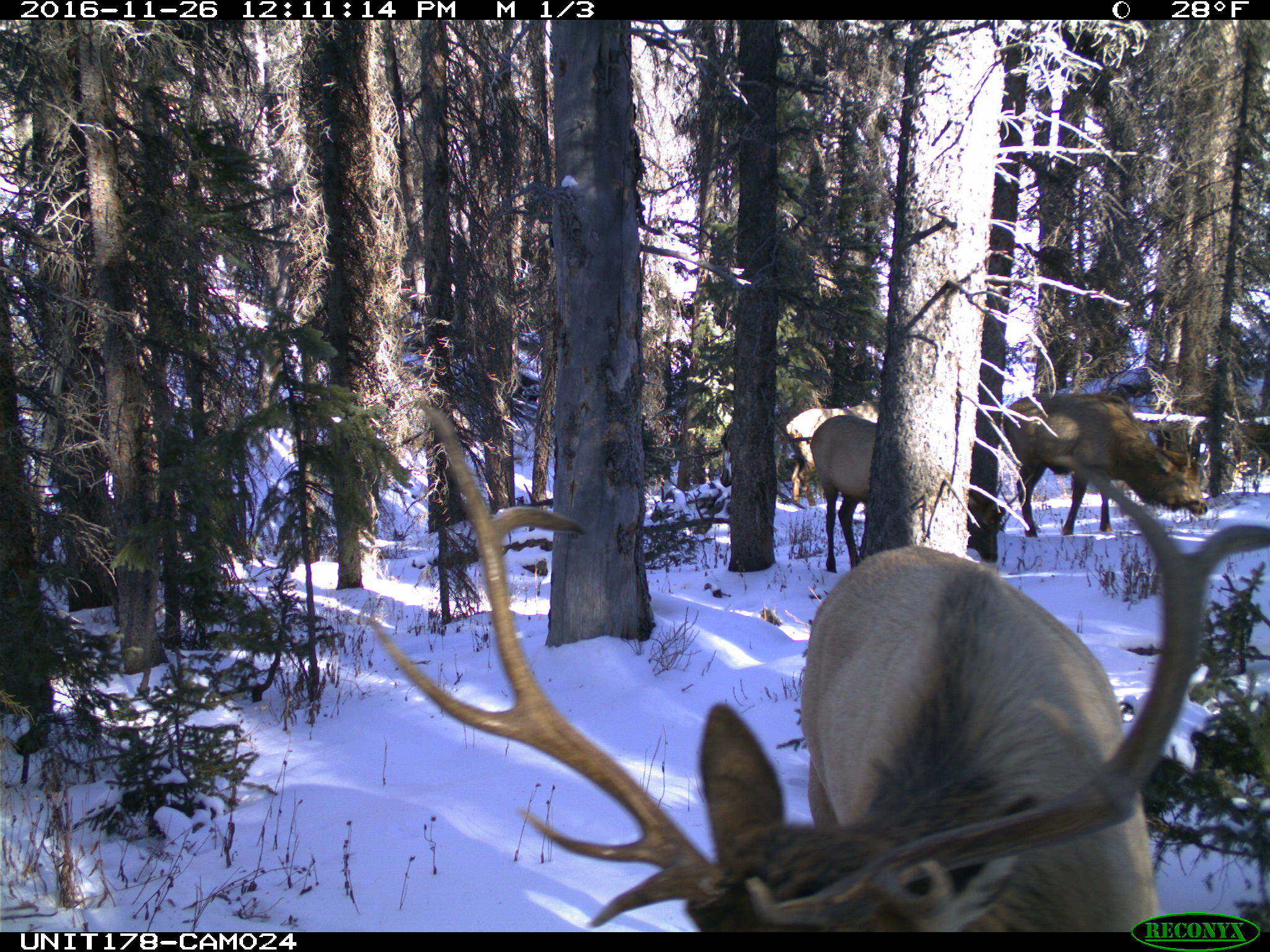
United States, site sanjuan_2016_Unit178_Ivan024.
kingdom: Animalia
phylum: Chordata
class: Mammalia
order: Artiodactyla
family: Cervidae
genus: Cervus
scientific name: Cervus elaphus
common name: red deer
Cervus elaphus (red deer).